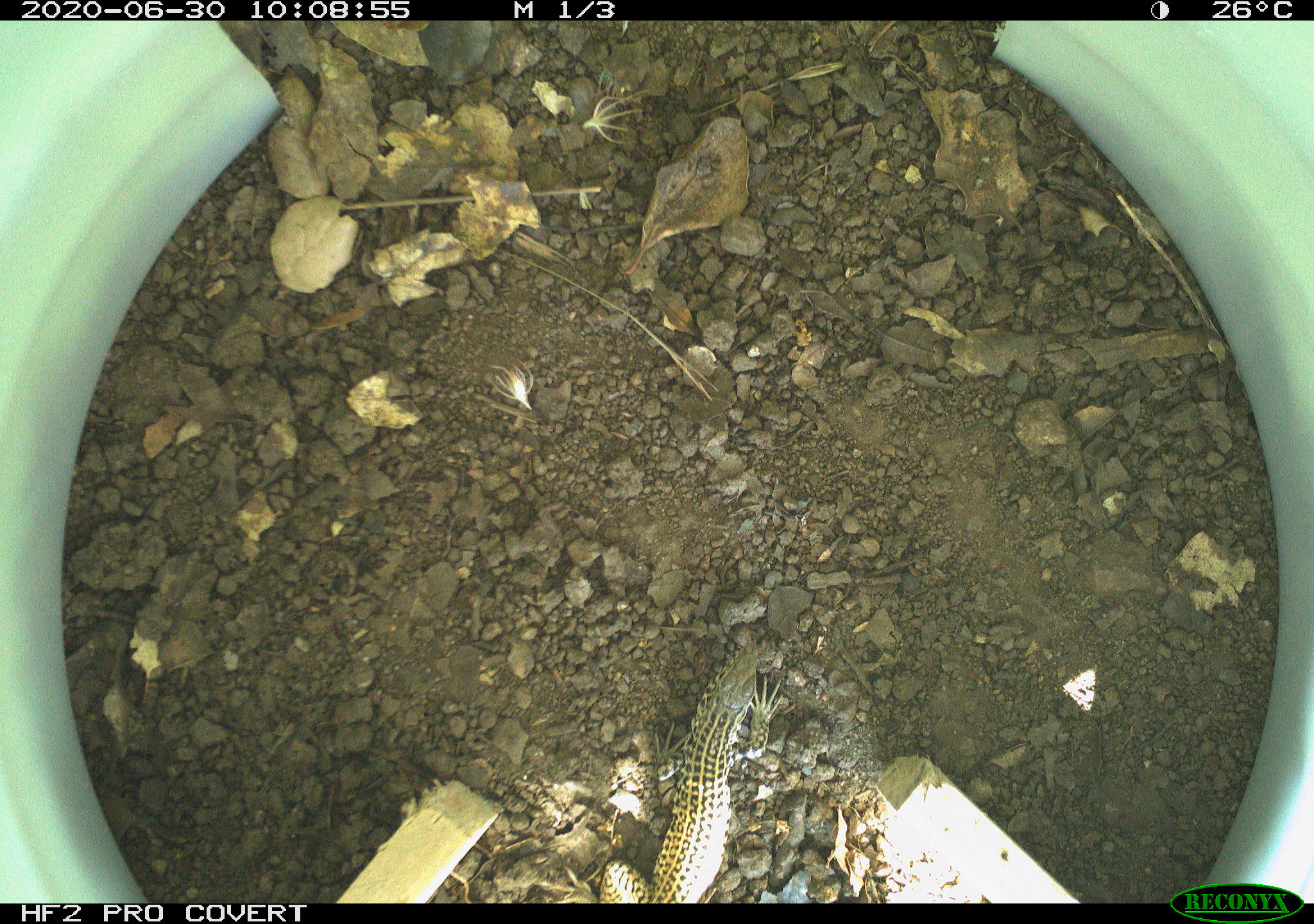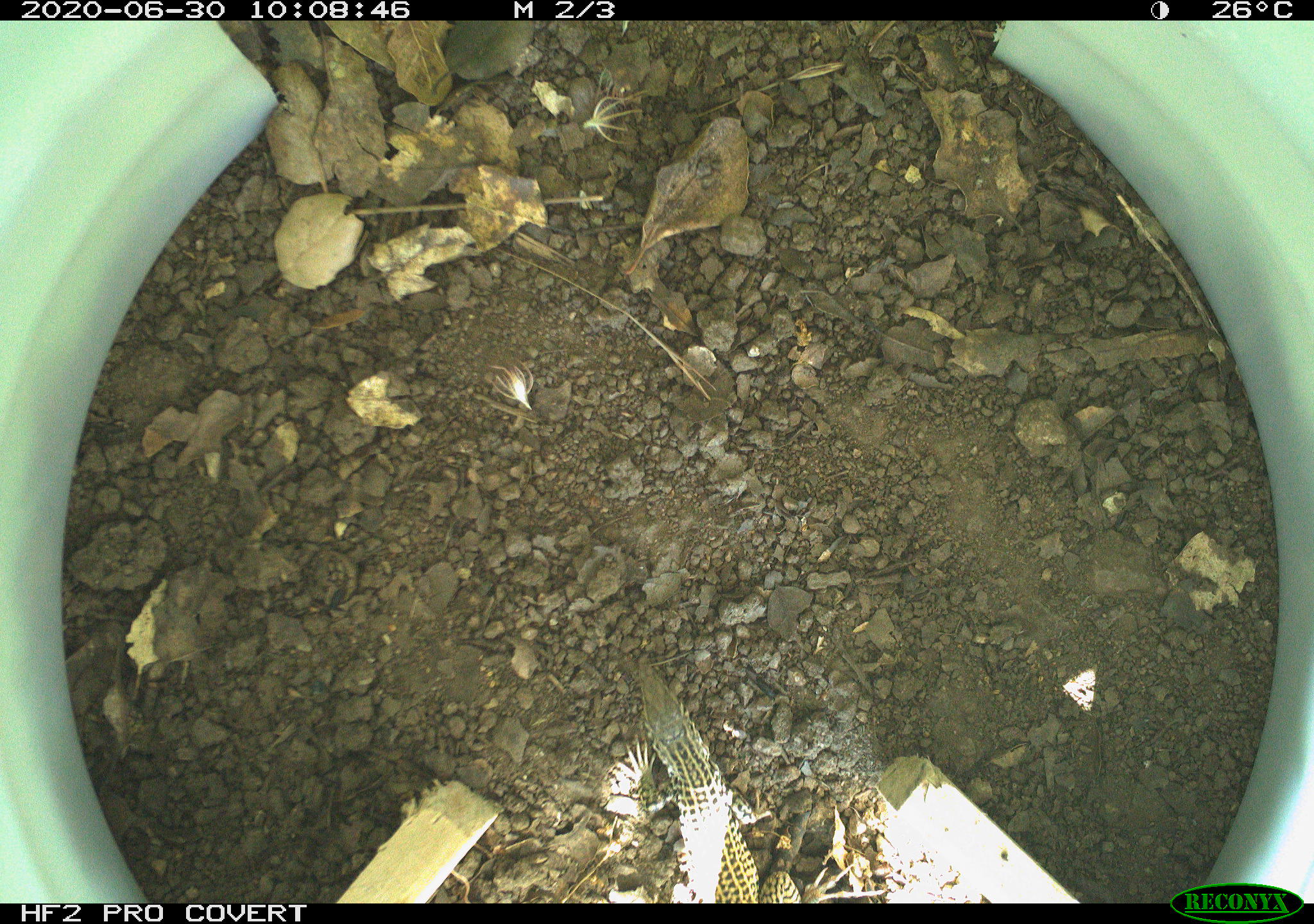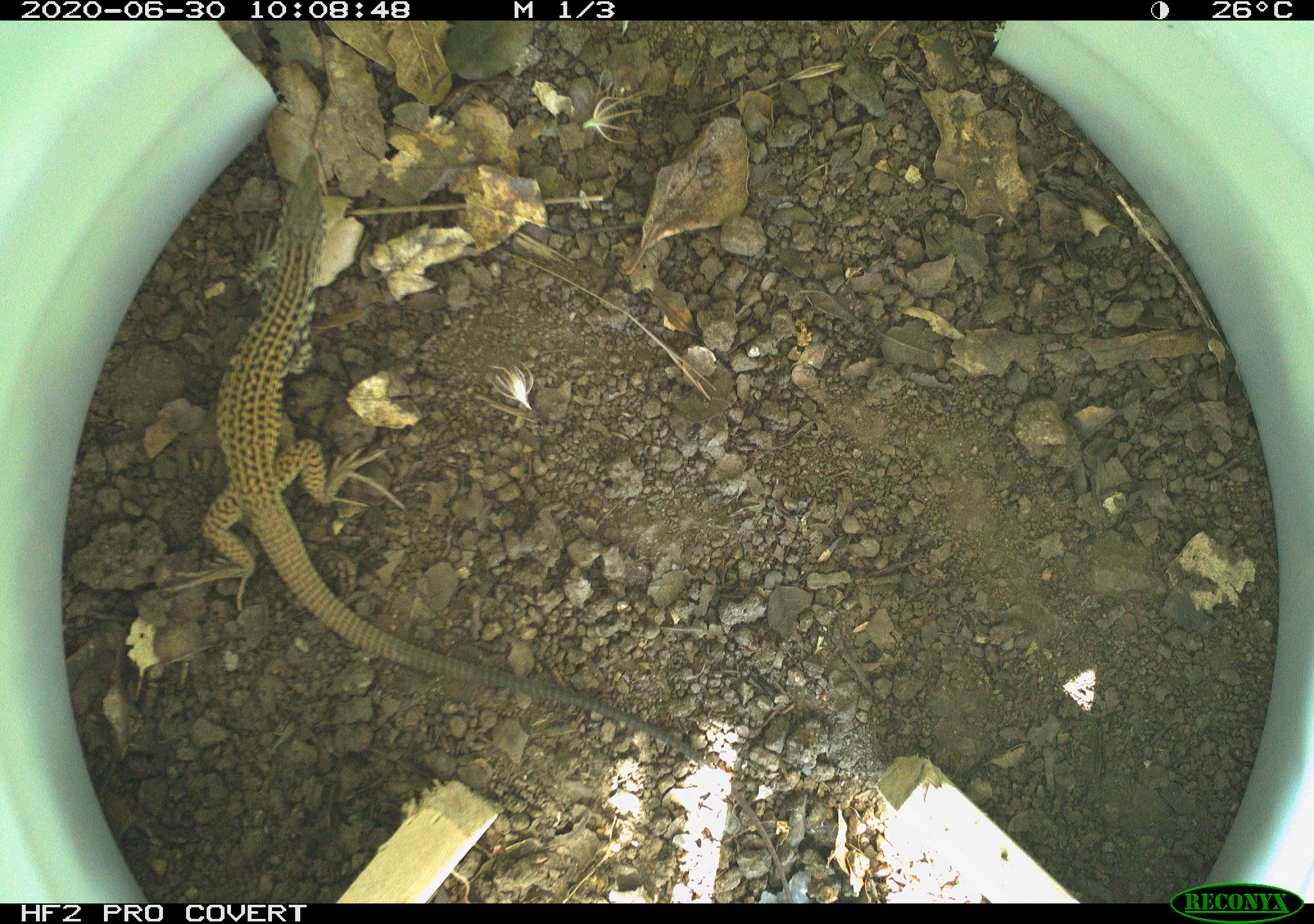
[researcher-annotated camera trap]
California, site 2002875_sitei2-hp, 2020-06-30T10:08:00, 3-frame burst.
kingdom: Animalia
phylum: Chordata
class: Reptilia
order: Squamata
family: Teiidae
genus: Aspidoscelis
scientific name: Aspidoscelis tigris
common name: western whiptail